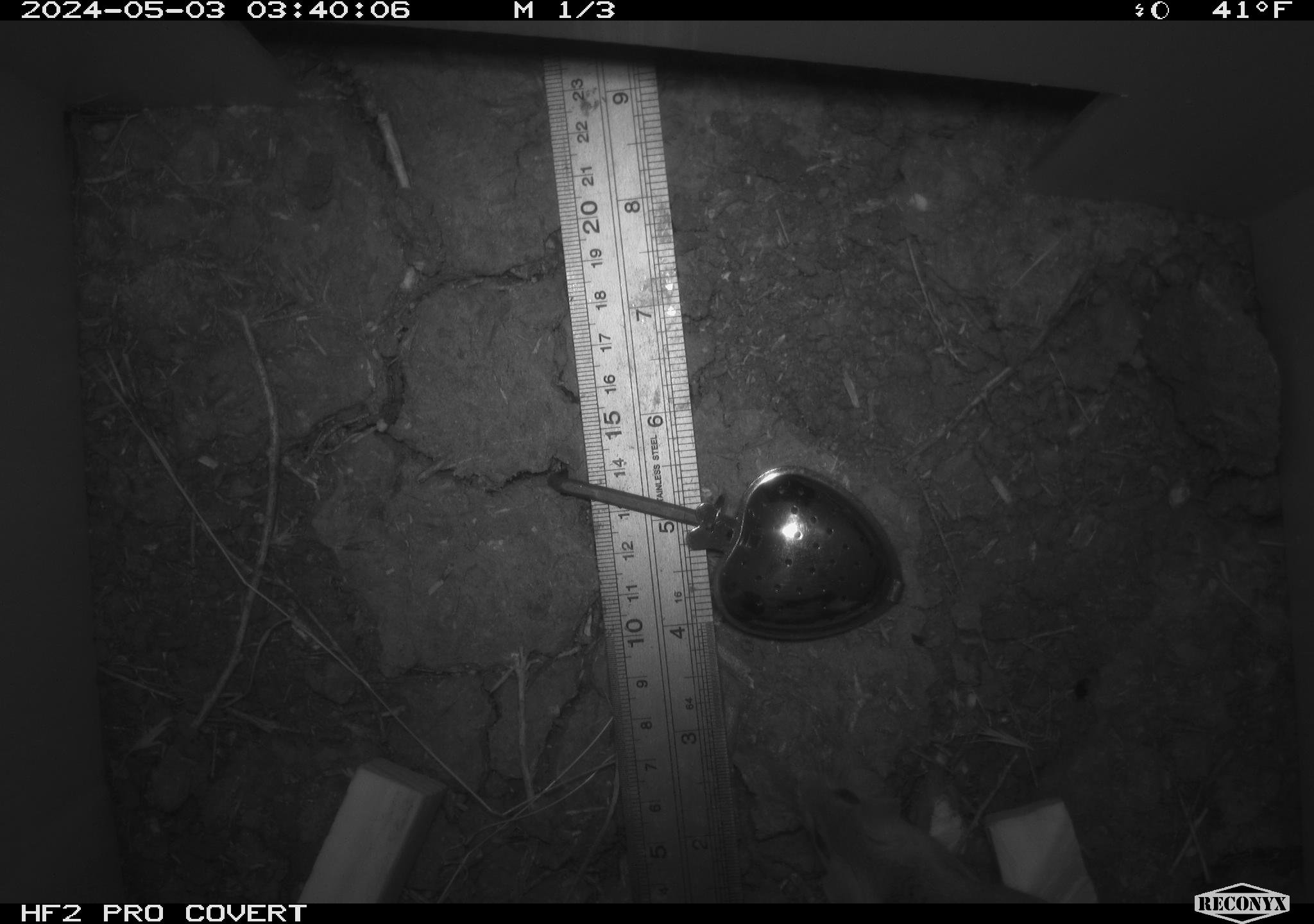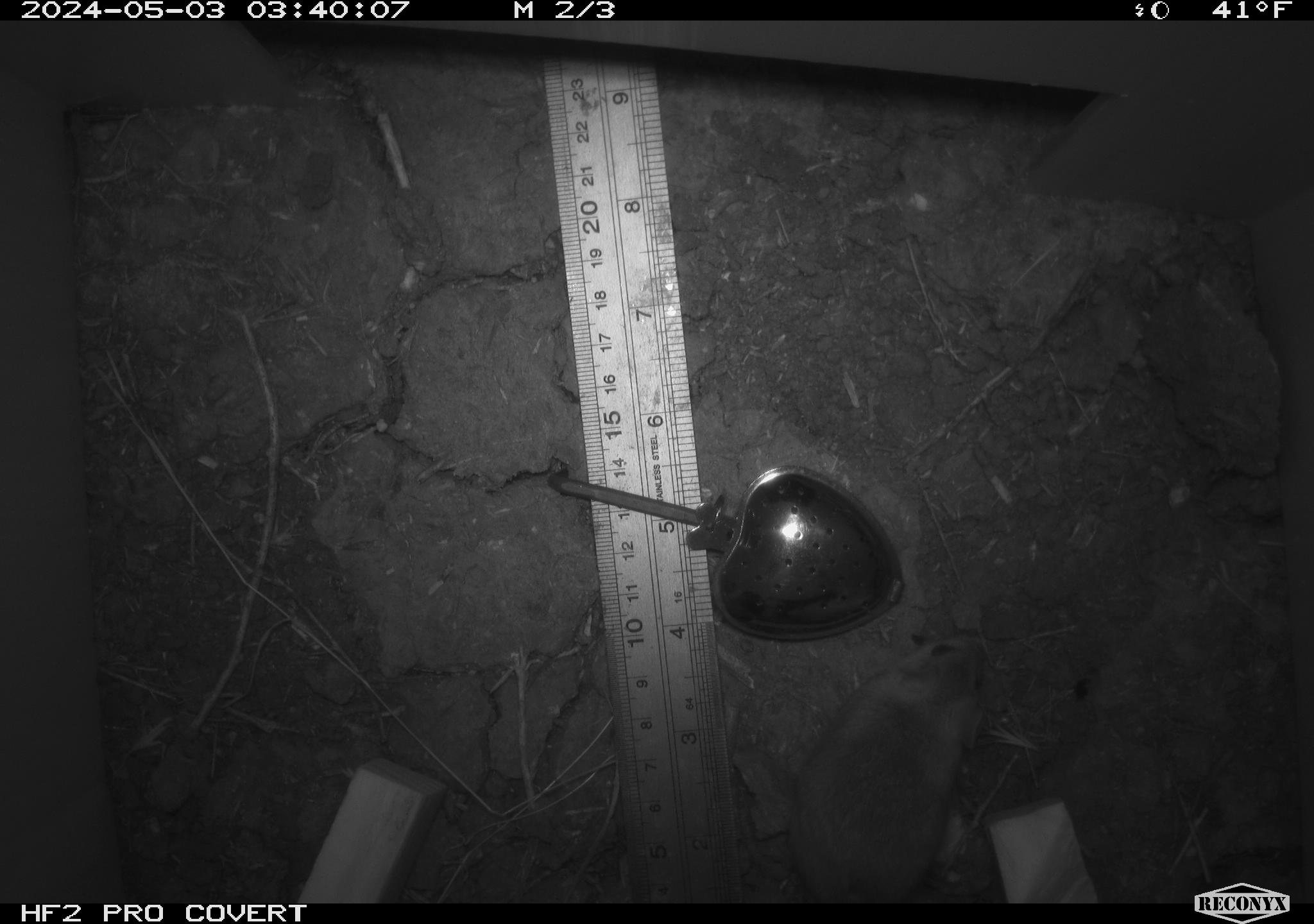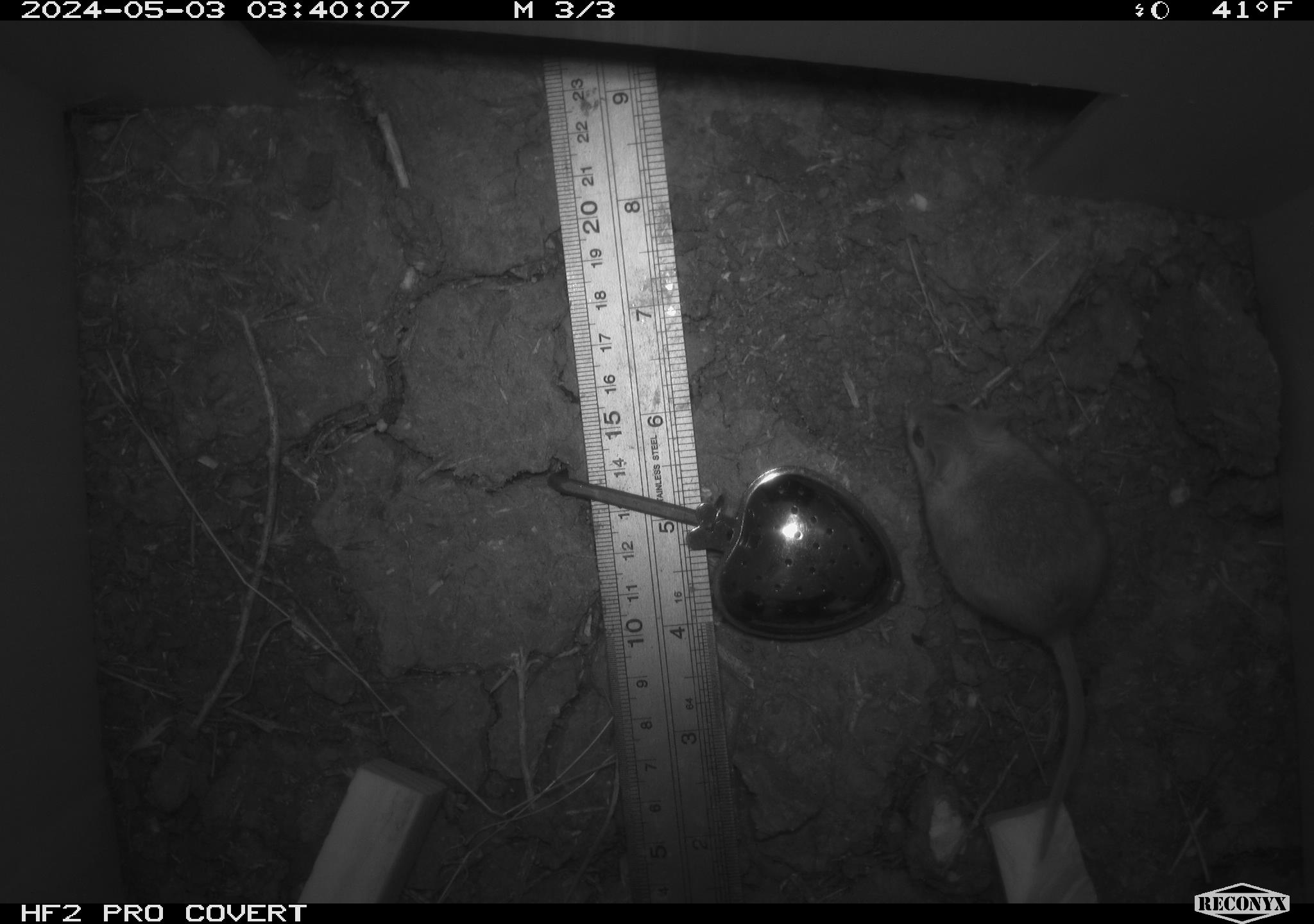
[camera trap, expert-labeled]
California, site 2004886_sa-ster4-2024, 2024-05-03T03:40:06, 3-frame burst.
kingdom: Animalia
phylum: Chordata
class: Mammalia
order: Rodentia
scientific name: Rodentia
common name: mouse species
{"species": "mouse species (Rodentia)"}